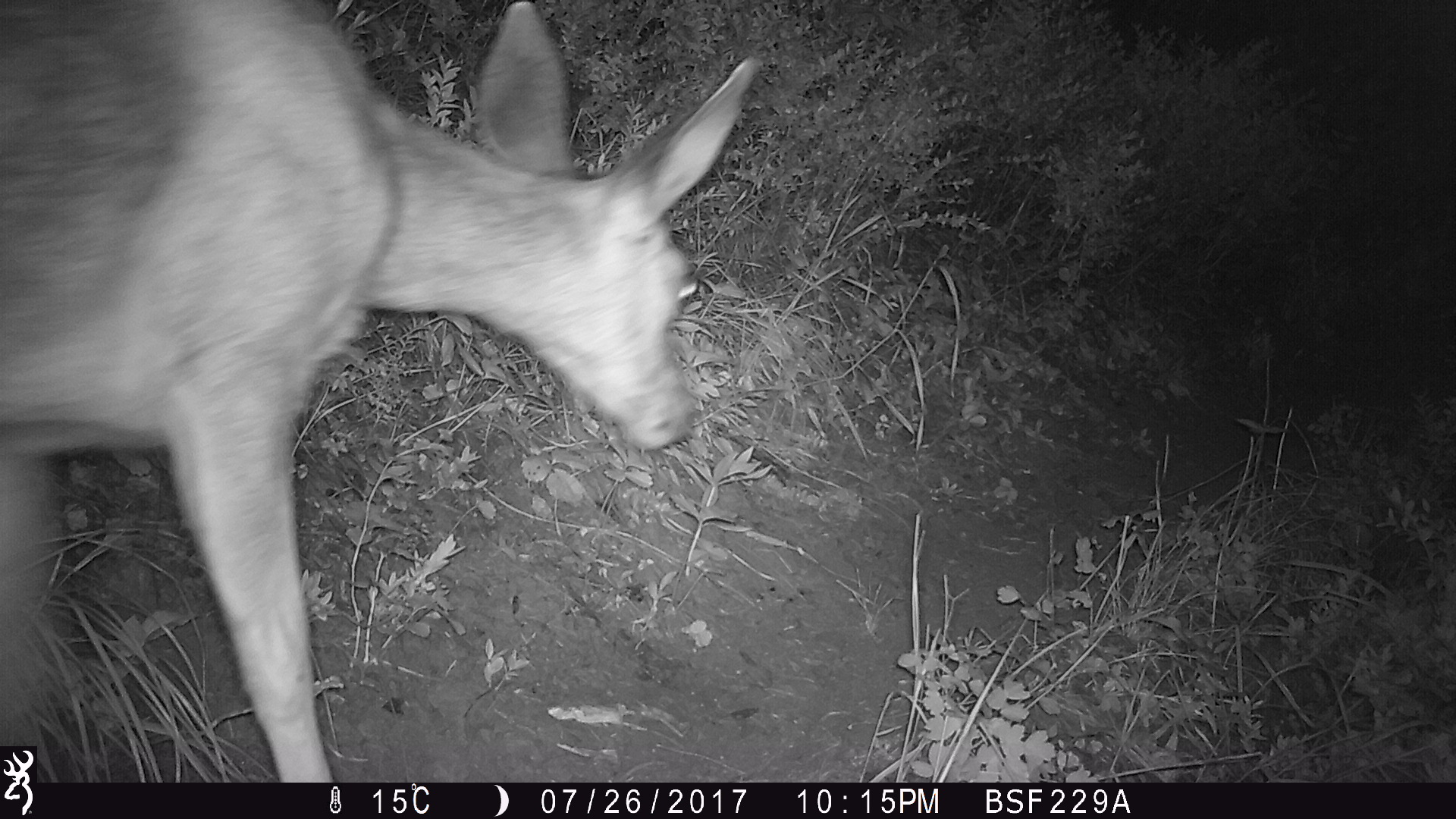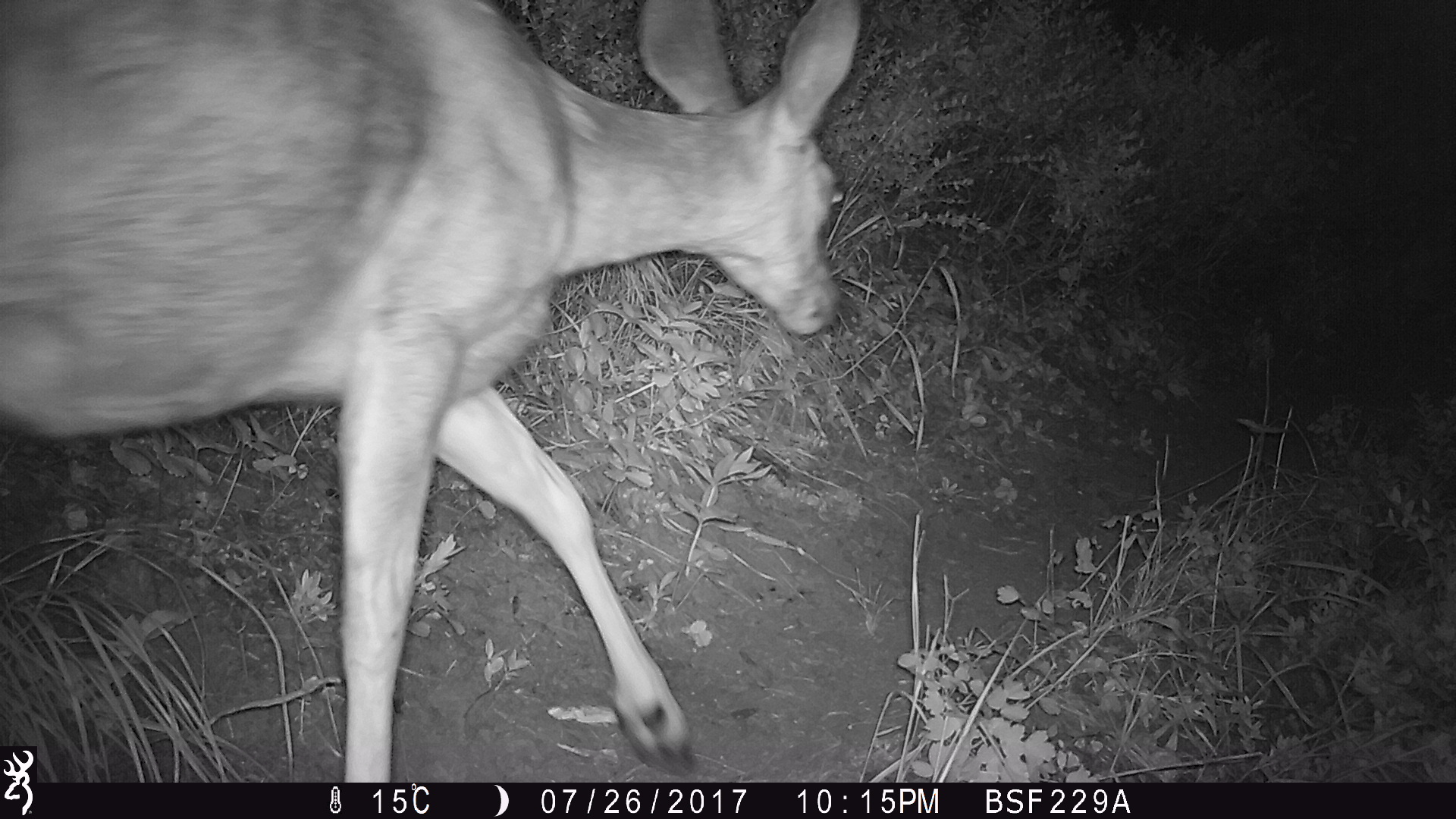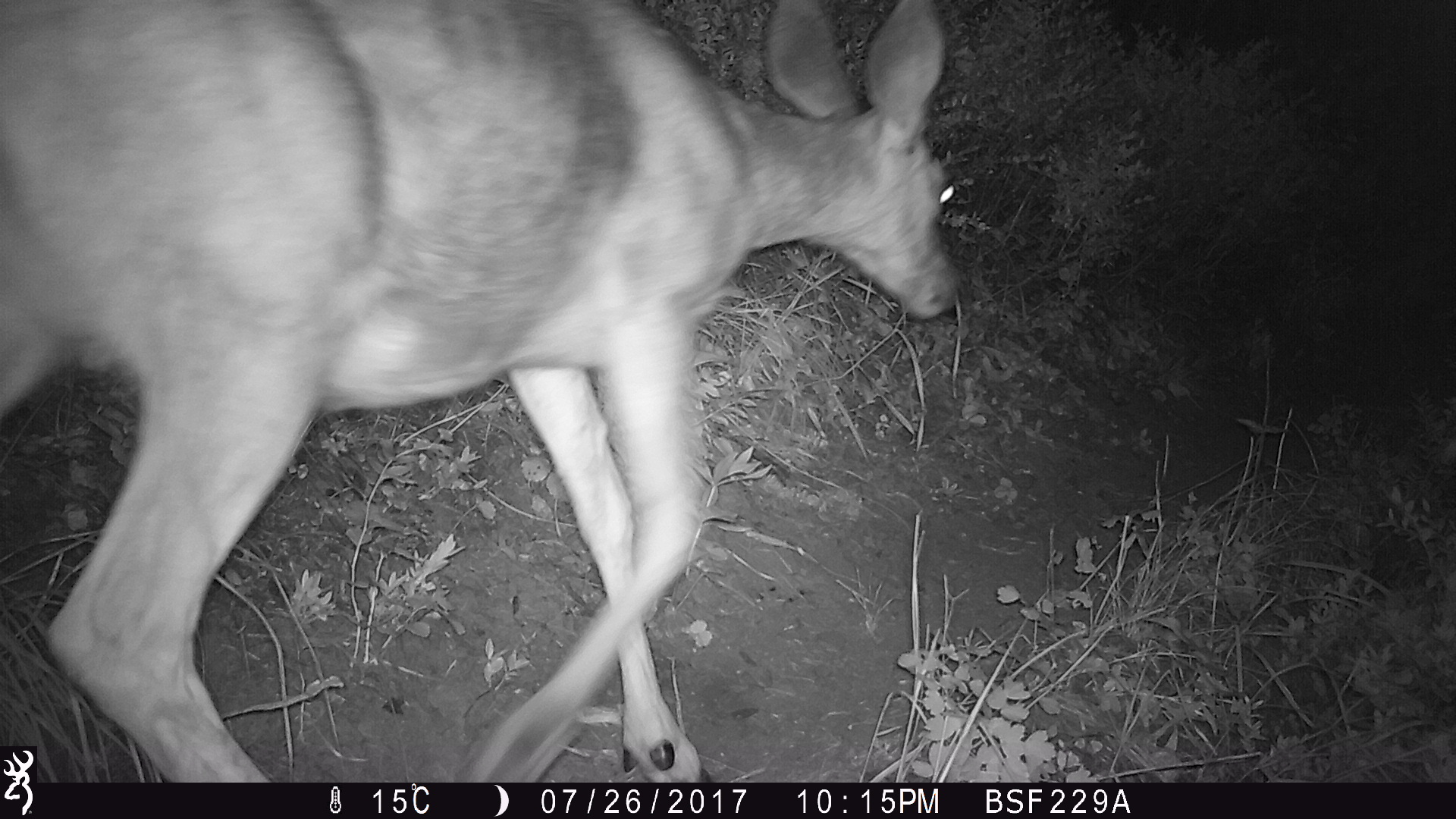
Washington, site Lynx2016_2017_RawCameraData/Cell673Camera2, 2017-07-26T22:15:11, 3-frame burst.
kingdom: Animalia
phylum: Chordata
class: Mammalia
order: Artiodactyla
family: Cervidae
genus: Odocoileus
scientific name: Odocoileus hemionus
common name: mule deer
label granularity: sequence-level